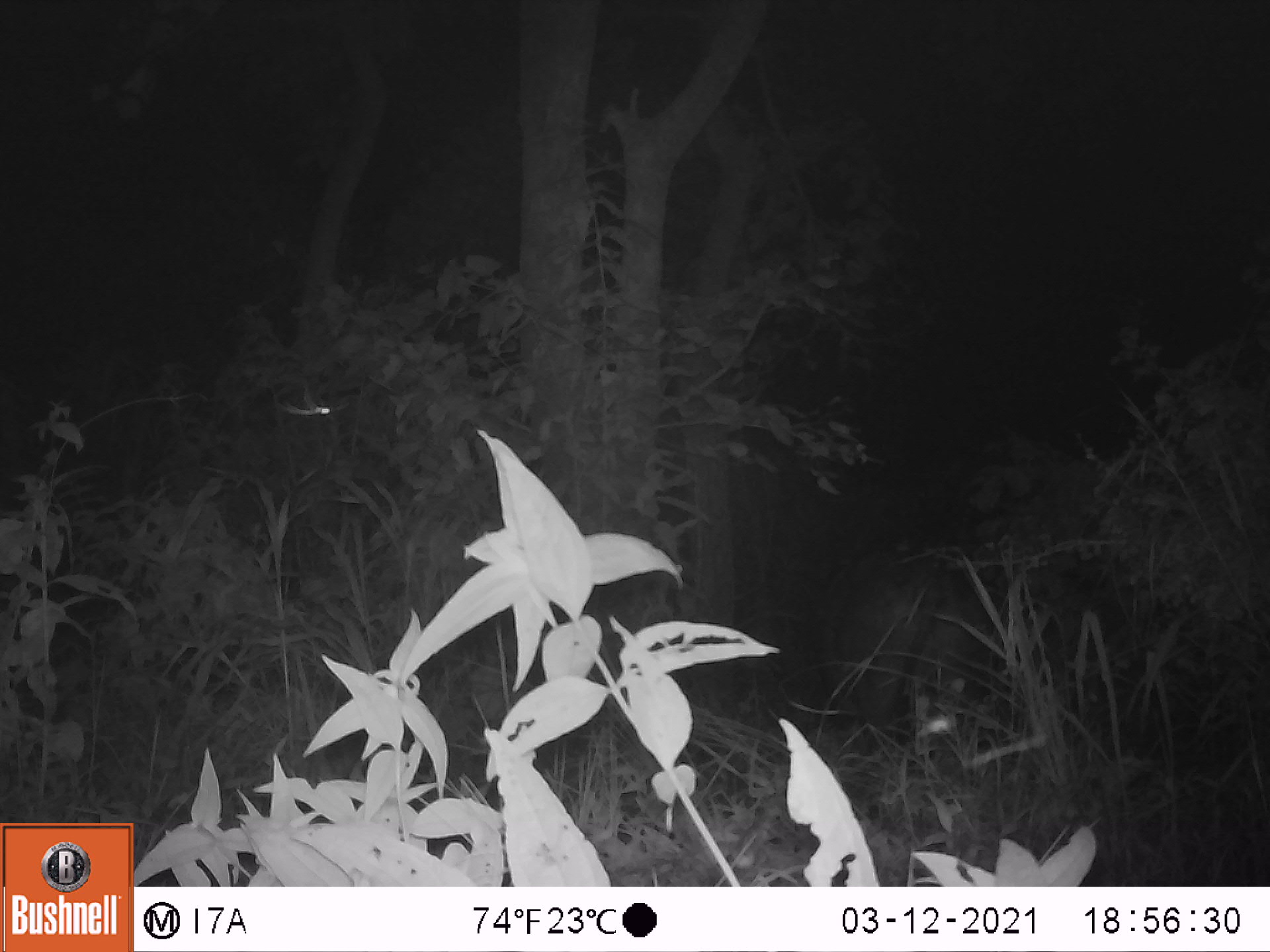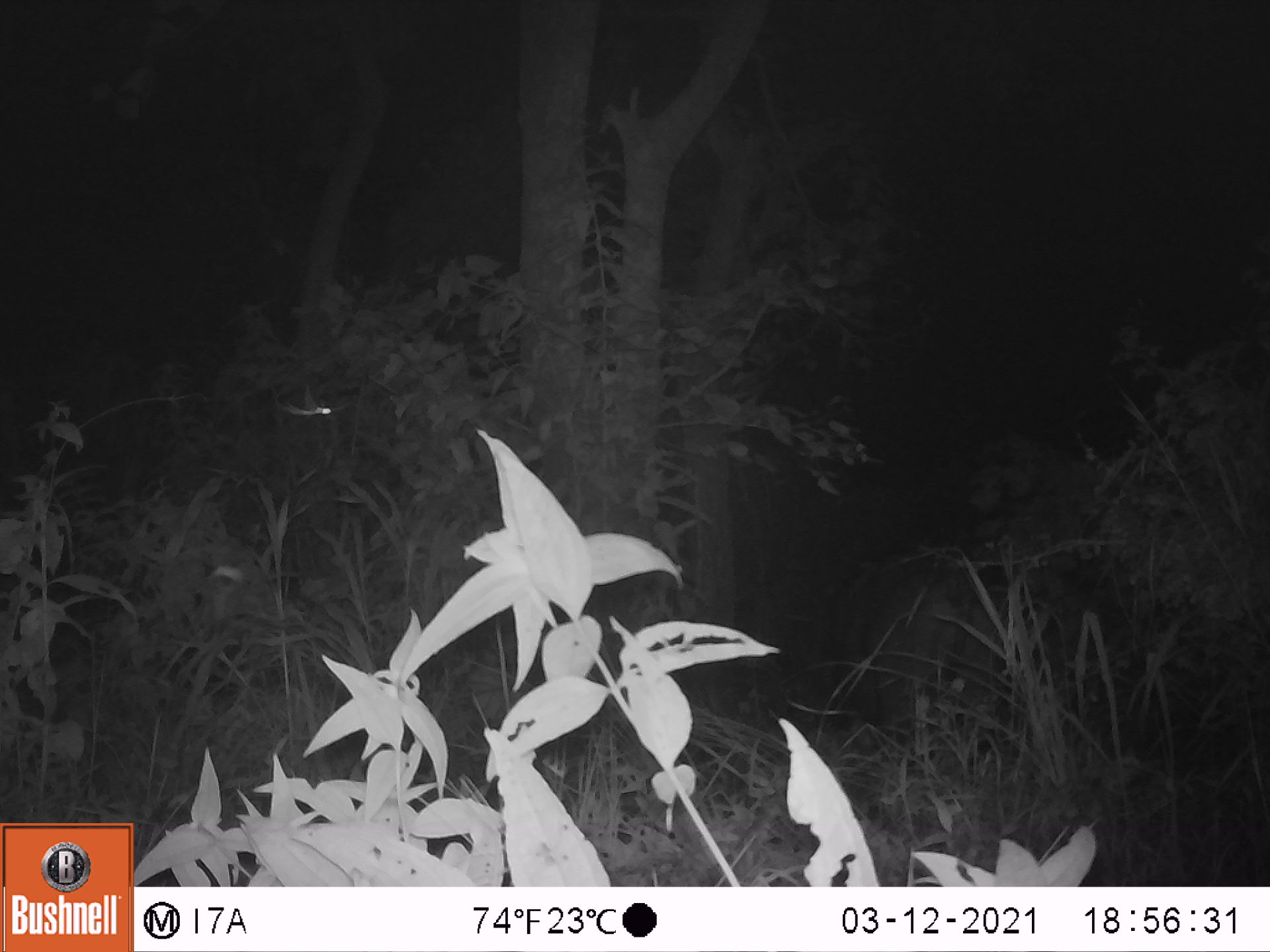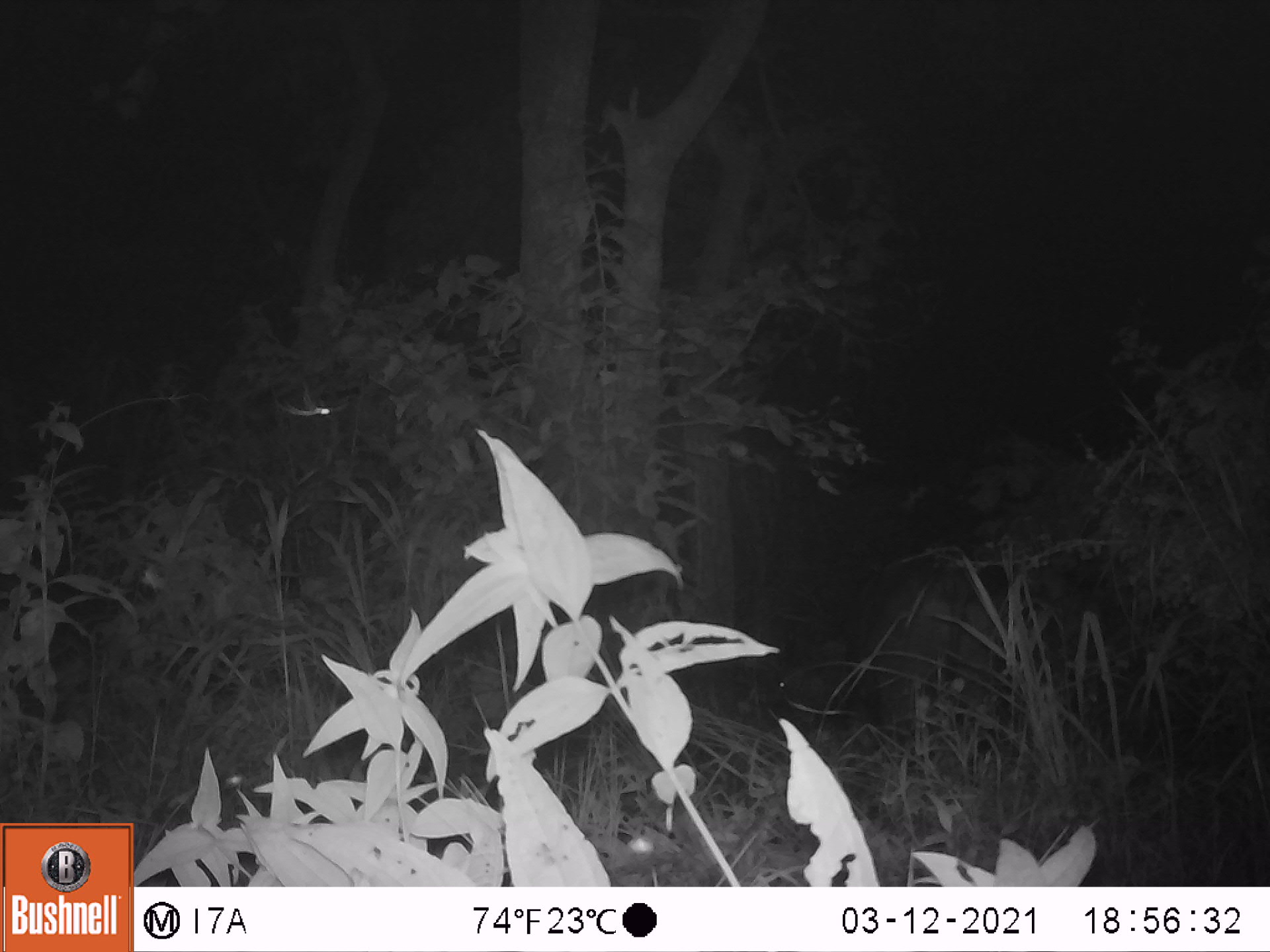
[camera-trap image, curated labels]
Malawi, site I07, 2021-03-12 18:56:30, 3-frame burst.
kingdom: Animalia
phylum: Chordata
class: Mammalia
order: Artiodactyla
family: Bovidae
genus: Syncerus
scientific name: Syncerus caffer caffer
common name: cape buffalo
Cape buffalo (Syncerus caffer caffer), count 1.